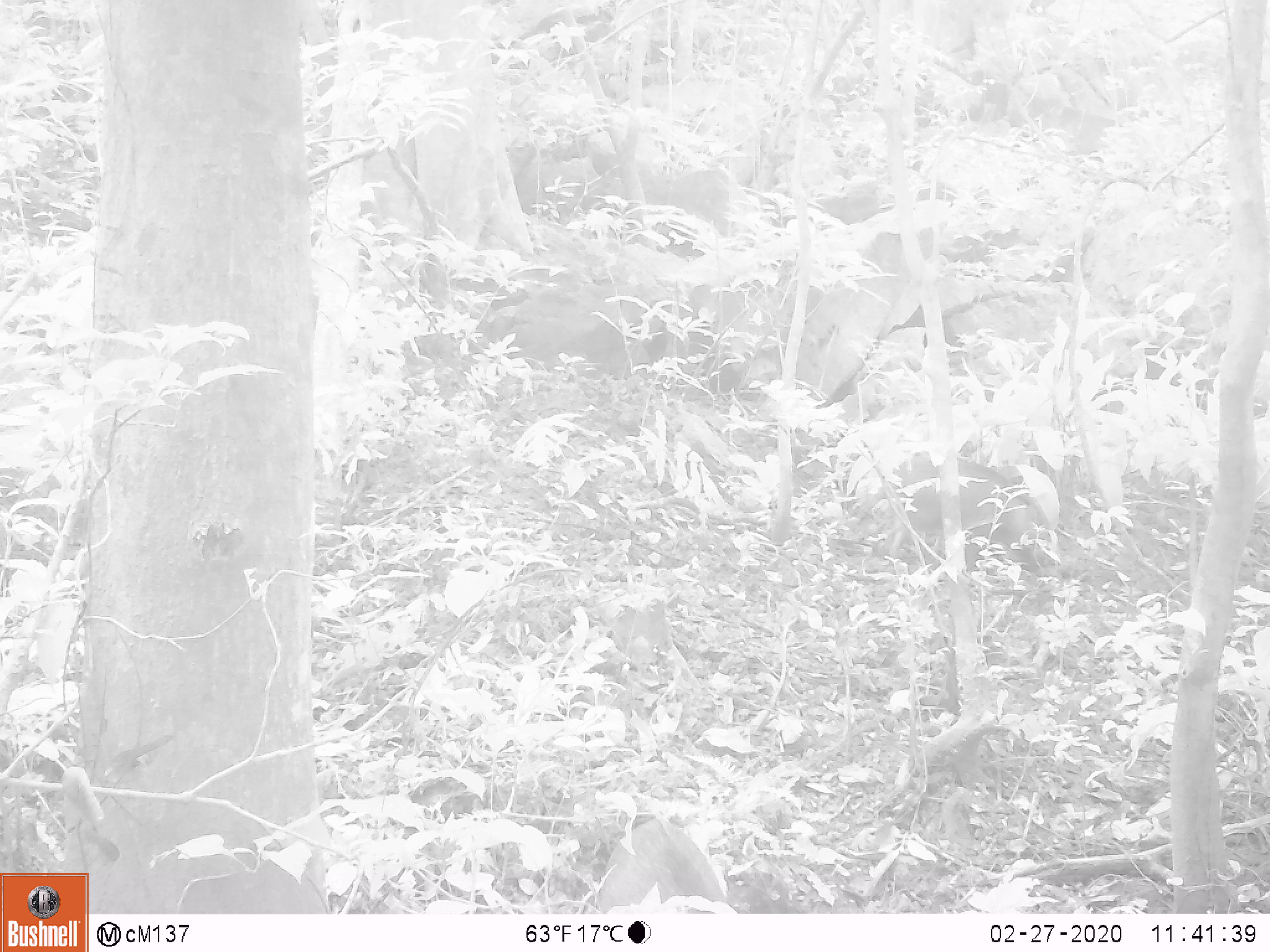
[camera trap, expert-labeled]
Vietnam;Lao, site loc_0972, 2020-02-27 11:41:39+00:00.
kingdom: Animalia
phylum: Chordata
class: Mammalia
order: Artiodactyla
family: Suidae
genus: Sus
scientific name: Sus scrofa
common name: eurasian wild pig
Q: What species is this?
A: Eurasian wild pig (Sus scrofa).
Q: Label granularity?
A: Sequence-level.